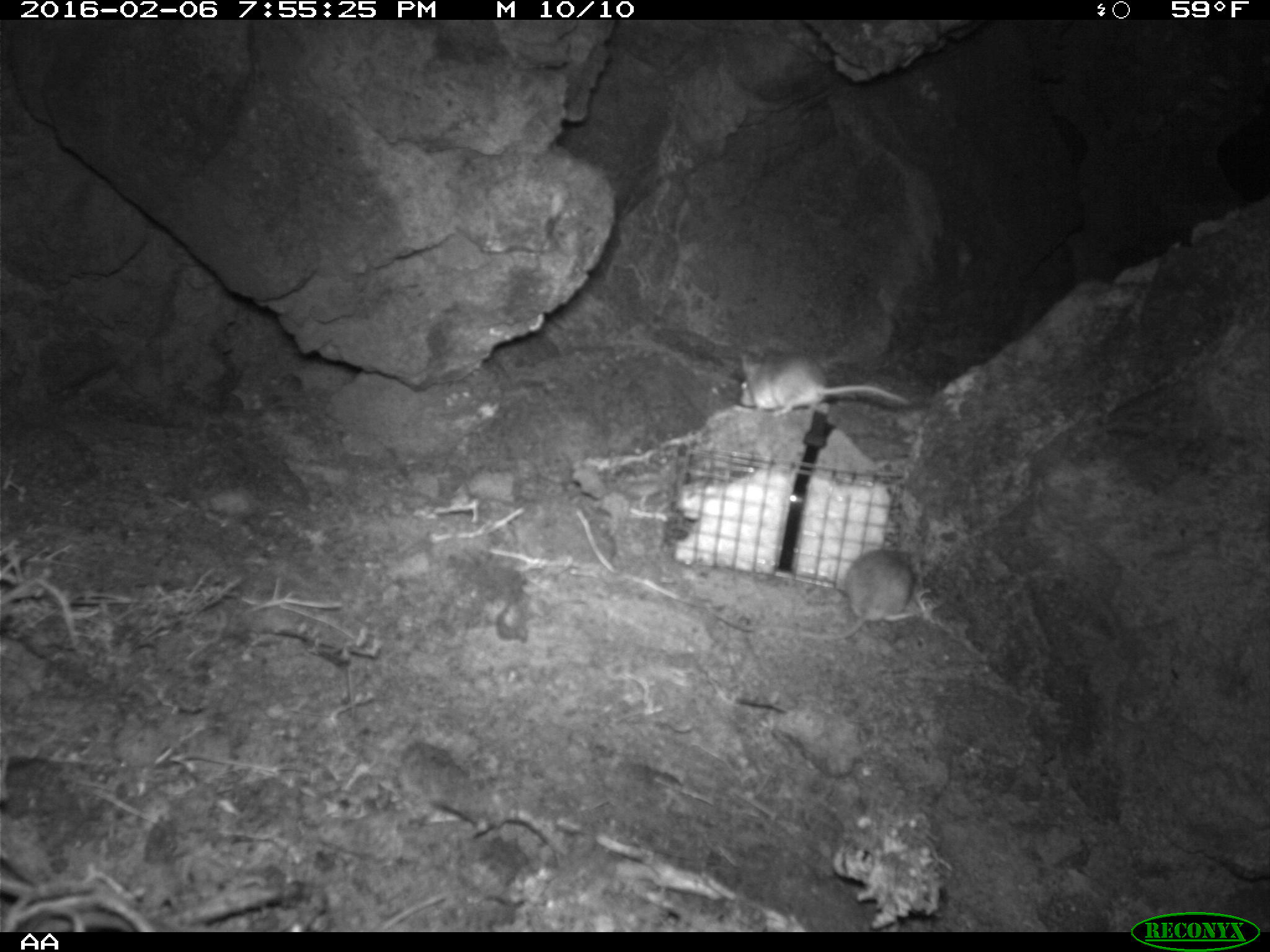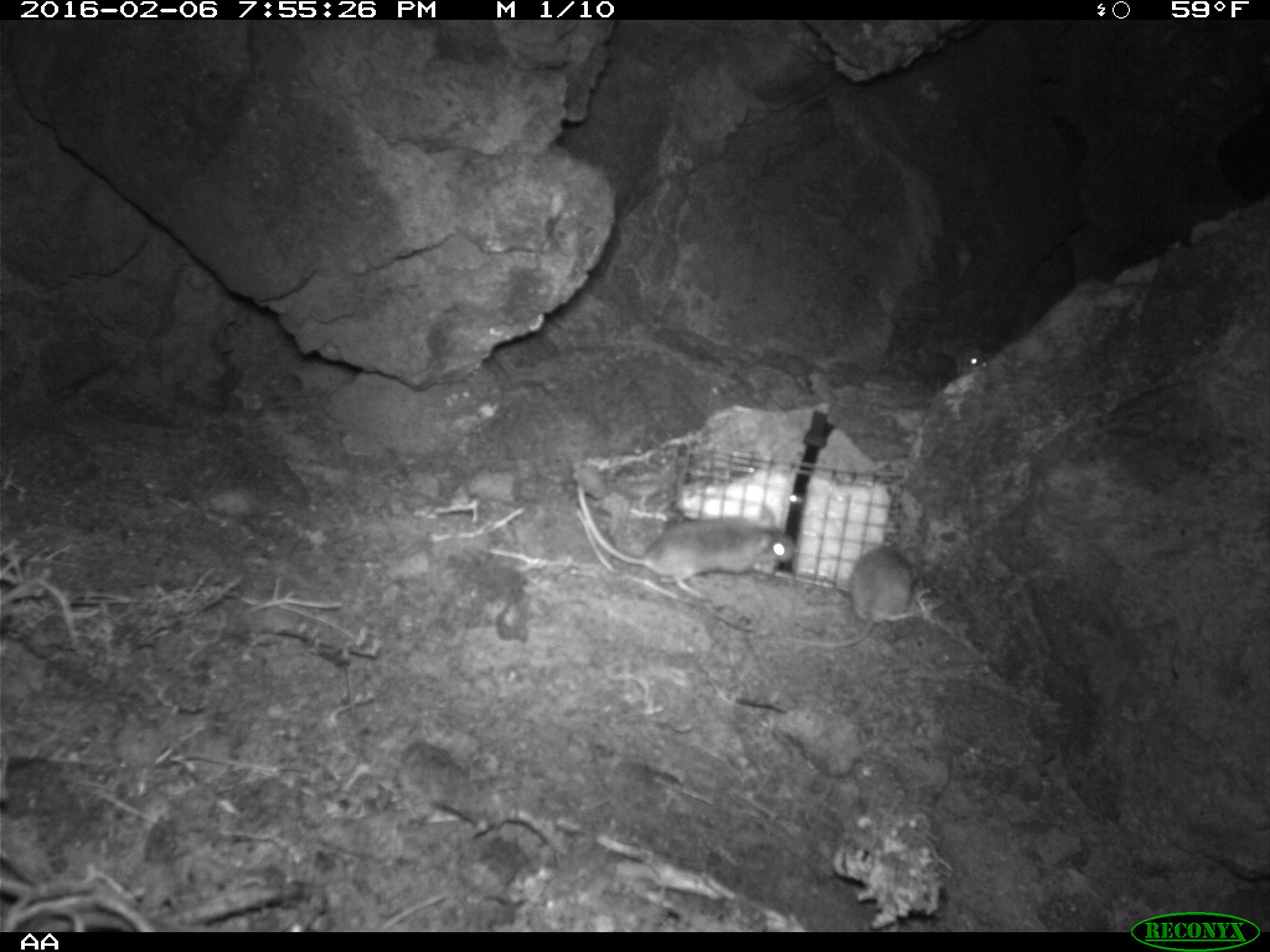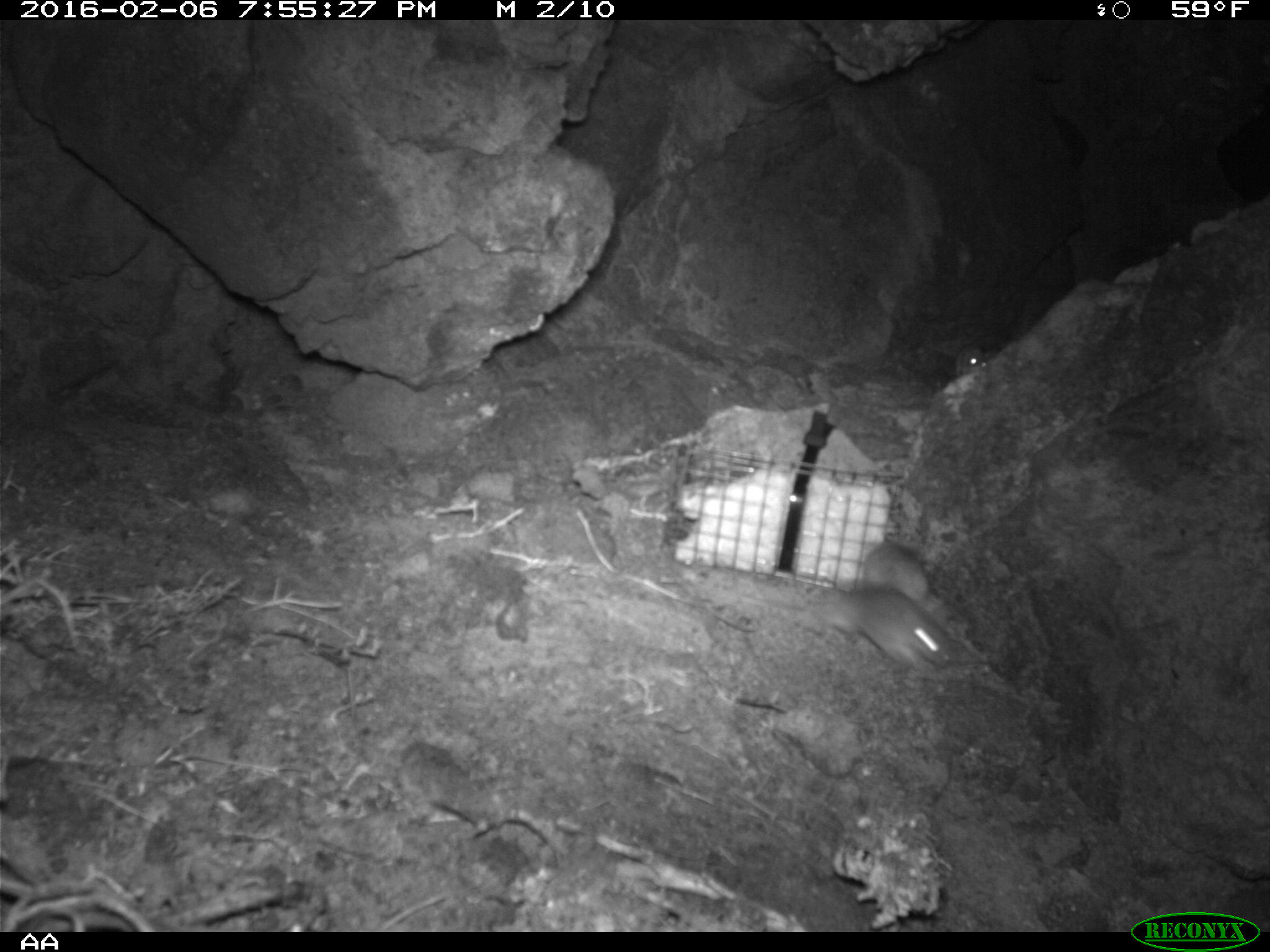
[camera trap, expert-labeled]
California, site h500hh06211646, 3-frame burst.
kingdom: Animalia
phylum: Chordata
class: Mammalia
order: Rodentia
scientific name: Rodentia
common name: rodent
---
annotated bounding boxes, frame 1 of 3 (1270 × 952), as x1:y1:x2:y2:
rodent: 778:550:916:637; 739:352:912:418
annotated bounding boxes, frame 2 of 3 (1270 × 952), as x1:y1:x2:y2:
rodent: 575:484:794:599; 781:545:923:648; 954:345:989:373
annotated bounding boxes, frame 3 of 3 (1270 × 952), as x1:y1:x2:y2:
rodent: 810:581:951:671; 861:537:928:609; 953:340:992:376